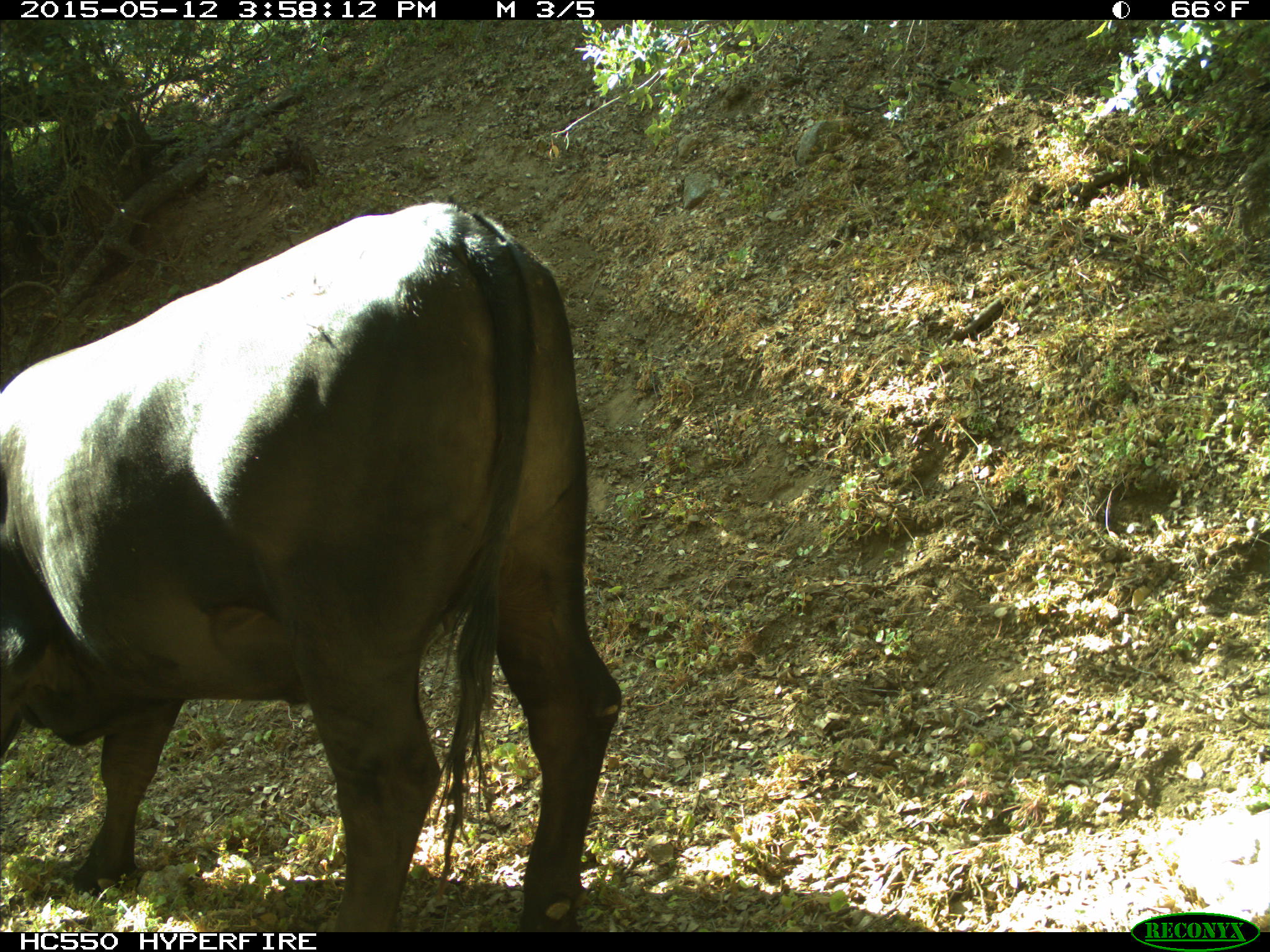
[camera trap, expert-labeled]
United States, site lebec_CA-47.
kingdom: Animalia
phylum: Chordata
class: Mammalia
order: Artiodactyla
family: Bovidae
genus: Bos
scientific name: Bos taurus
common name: domestic cow